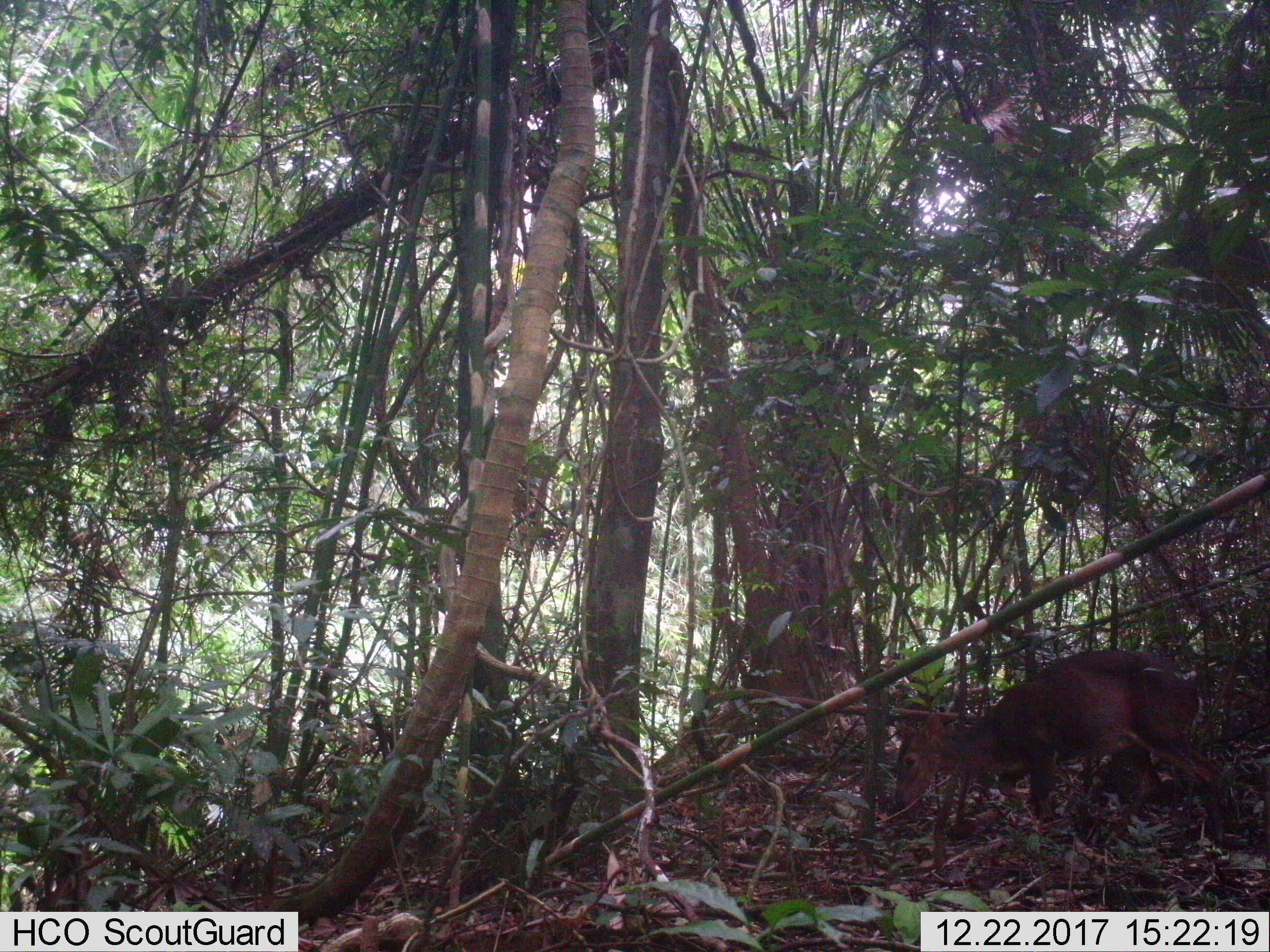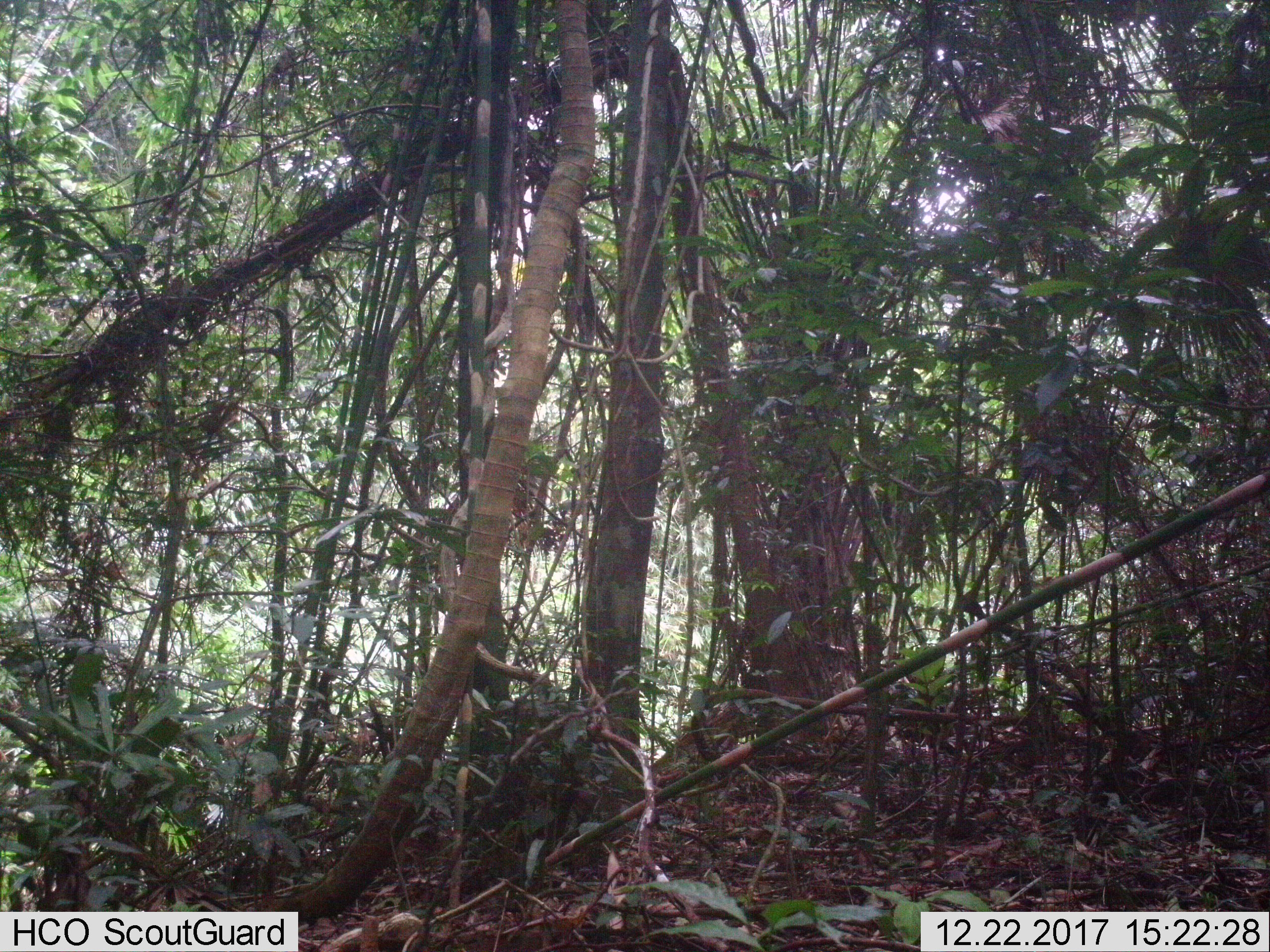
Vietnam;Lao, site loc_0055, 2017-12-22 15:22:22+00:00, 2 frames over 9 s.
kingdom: Animalia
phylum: Chordata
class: Mammalia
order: Artiodactyla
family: Cervidae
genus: Muntiacus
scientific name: Muntiacus vuquangensis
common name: large-antlered muntjac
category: large antlered muntjac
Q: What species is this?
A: Large antlered muntjac (large-antlered muntjac) (Muntiacus vuquangensis).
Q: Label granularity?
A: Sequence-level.